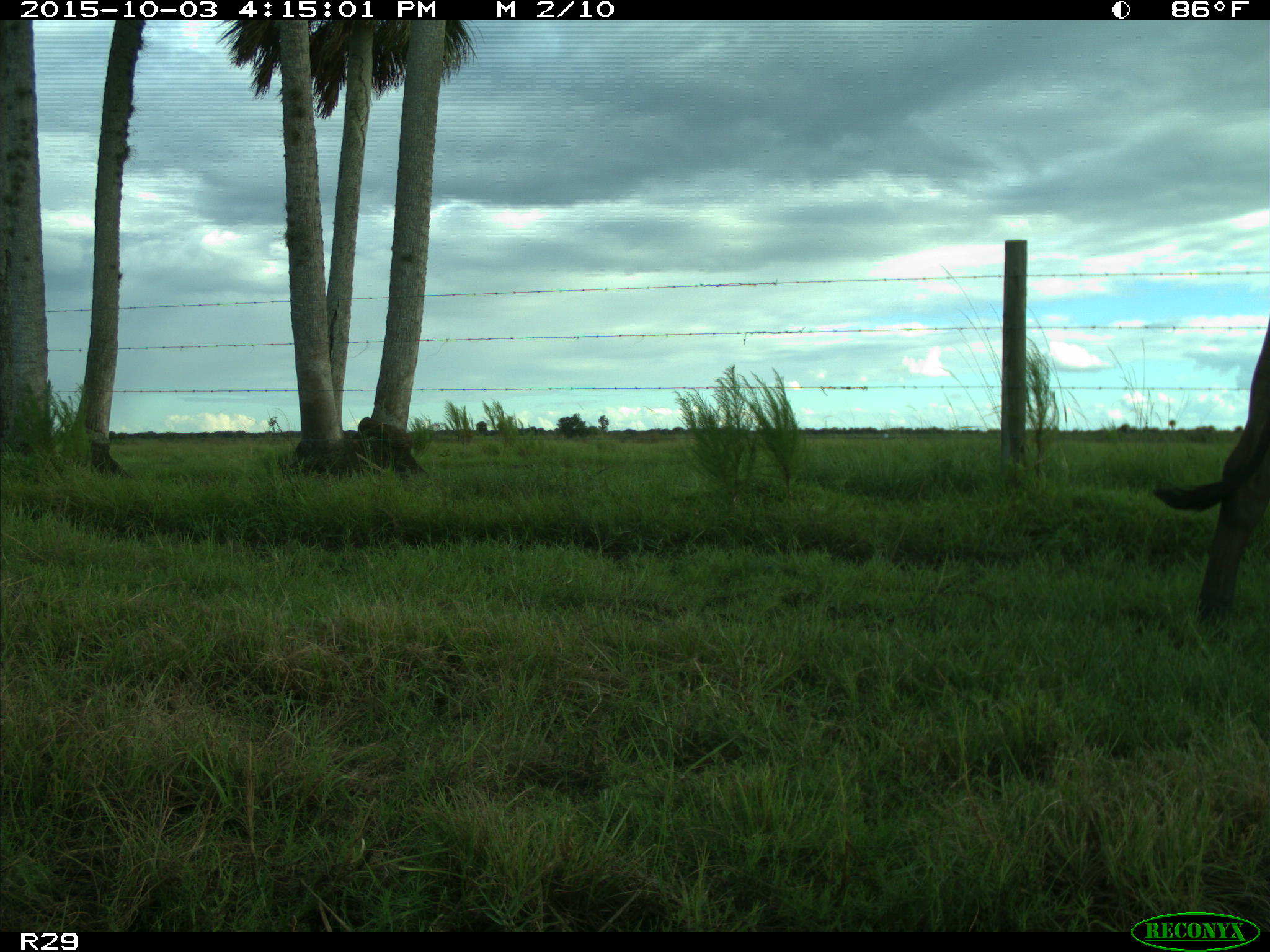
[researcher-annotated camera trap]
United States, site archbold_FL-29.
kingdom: Animalia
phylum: Chordata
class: Mammalia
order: Artiodactyla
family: Bovidae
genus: Bos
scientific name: Bos taurus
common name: domestic cow